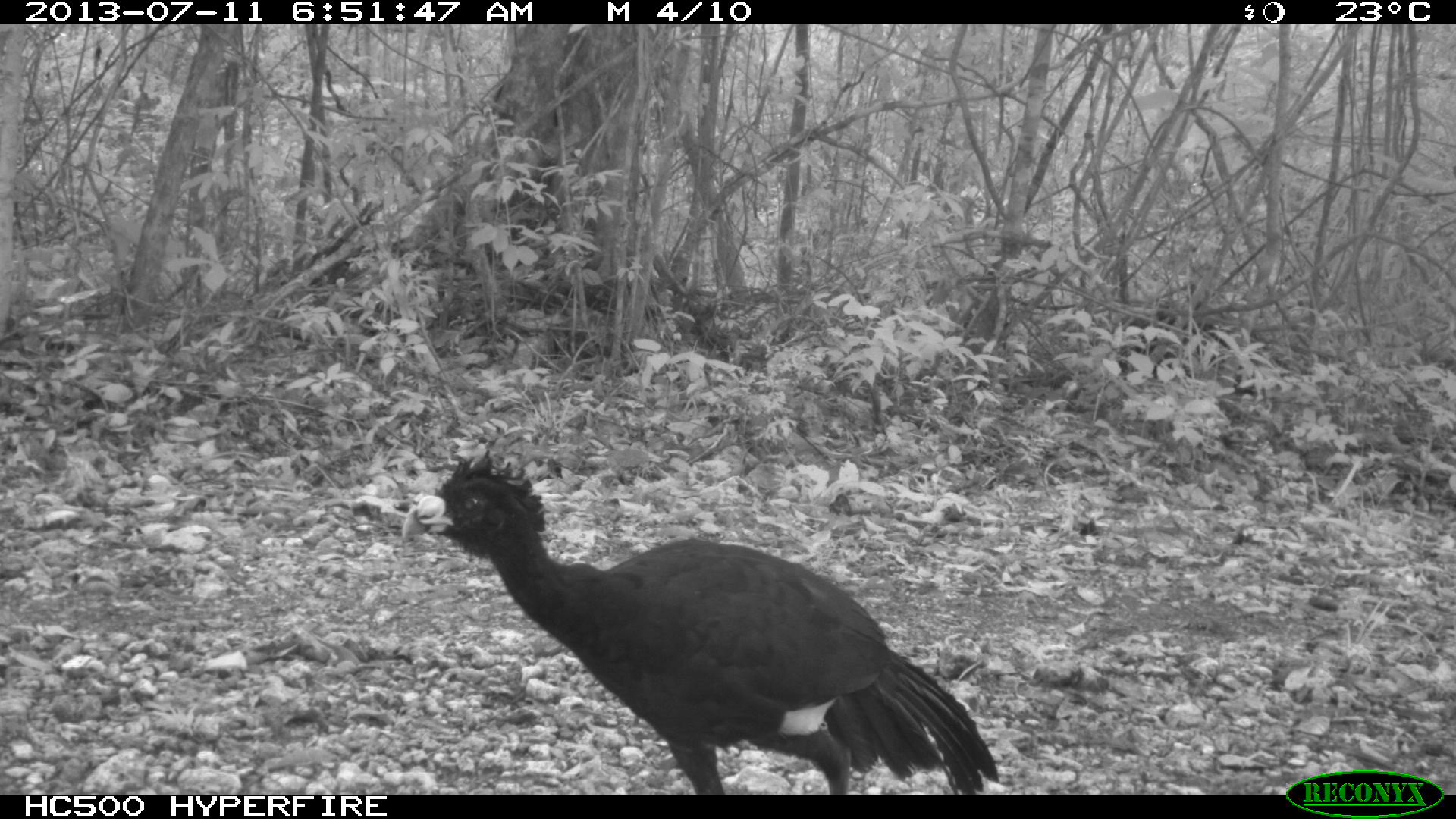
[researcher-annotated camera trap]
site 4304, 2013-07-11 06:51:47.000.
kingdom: Animalia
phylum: Chordata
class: Aves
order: Galliformes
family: Cracidae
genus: Crax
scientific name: Crax rubra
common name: great curassow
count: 2